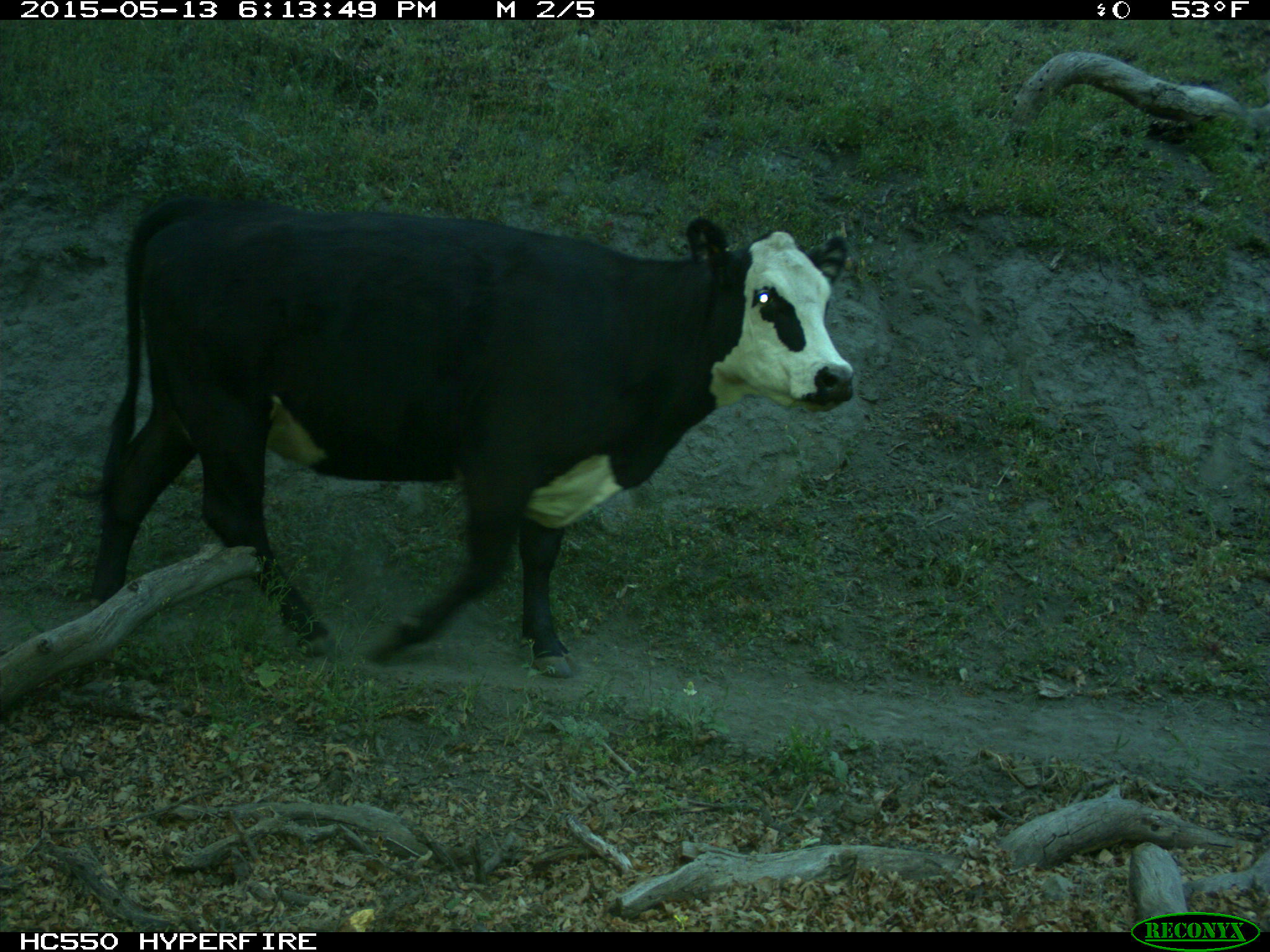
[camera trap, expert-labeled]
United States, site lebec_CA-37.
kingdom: Animalia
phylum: Chordata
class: Mammalia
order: Artiodactyla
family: Bovidae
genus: Bos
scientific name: Bos taurus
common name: domestic cow